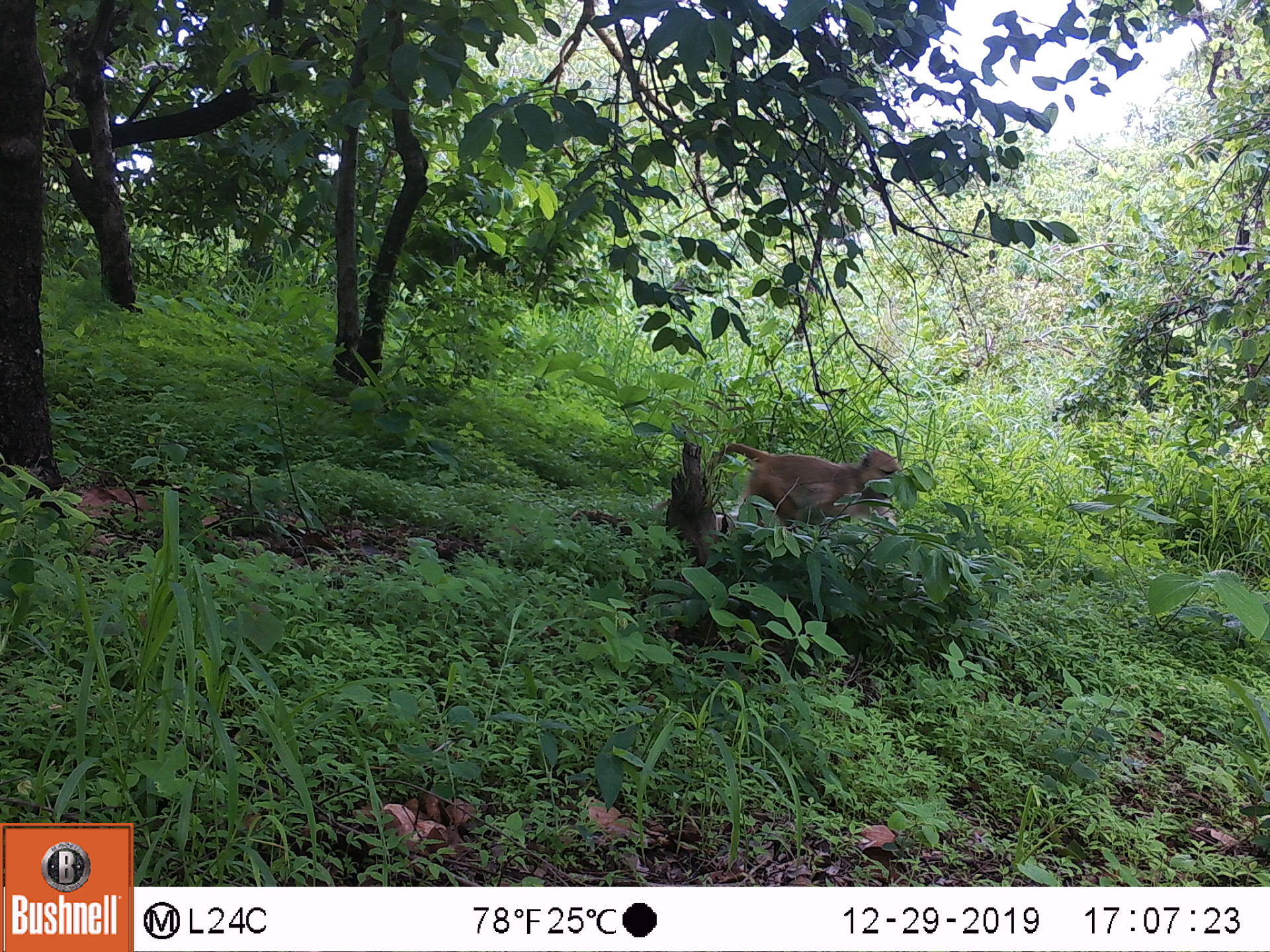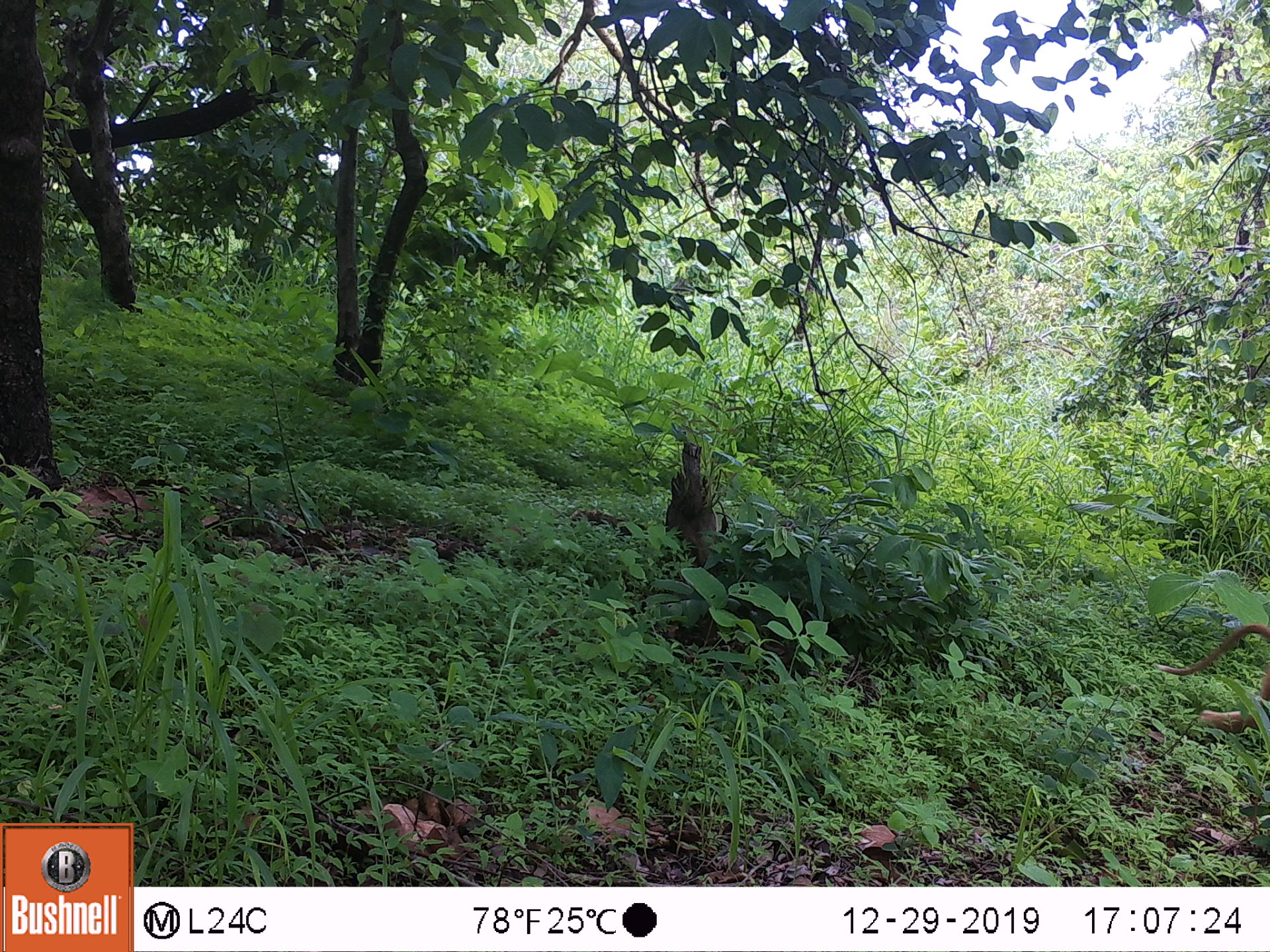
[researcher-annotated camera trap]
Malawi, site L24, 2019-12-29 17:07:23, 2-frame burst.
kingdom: Animalia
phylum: Chordata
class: Mammalia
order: Primates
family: Cercopithecidae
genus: Papio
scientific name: Papio cynocephalus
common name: yellow baboon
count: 1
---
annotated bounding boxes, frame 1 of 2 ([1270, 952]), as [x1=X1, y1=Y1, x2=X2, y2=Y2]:
yellow baboon: [x1=703, y1=436, x2=900, y2=554]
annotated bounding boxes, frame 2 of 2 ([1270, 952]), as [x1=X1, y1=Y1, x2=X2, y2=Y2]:
yellow baboon: [x1=1151, y1=622, x2=1266, y2=735]